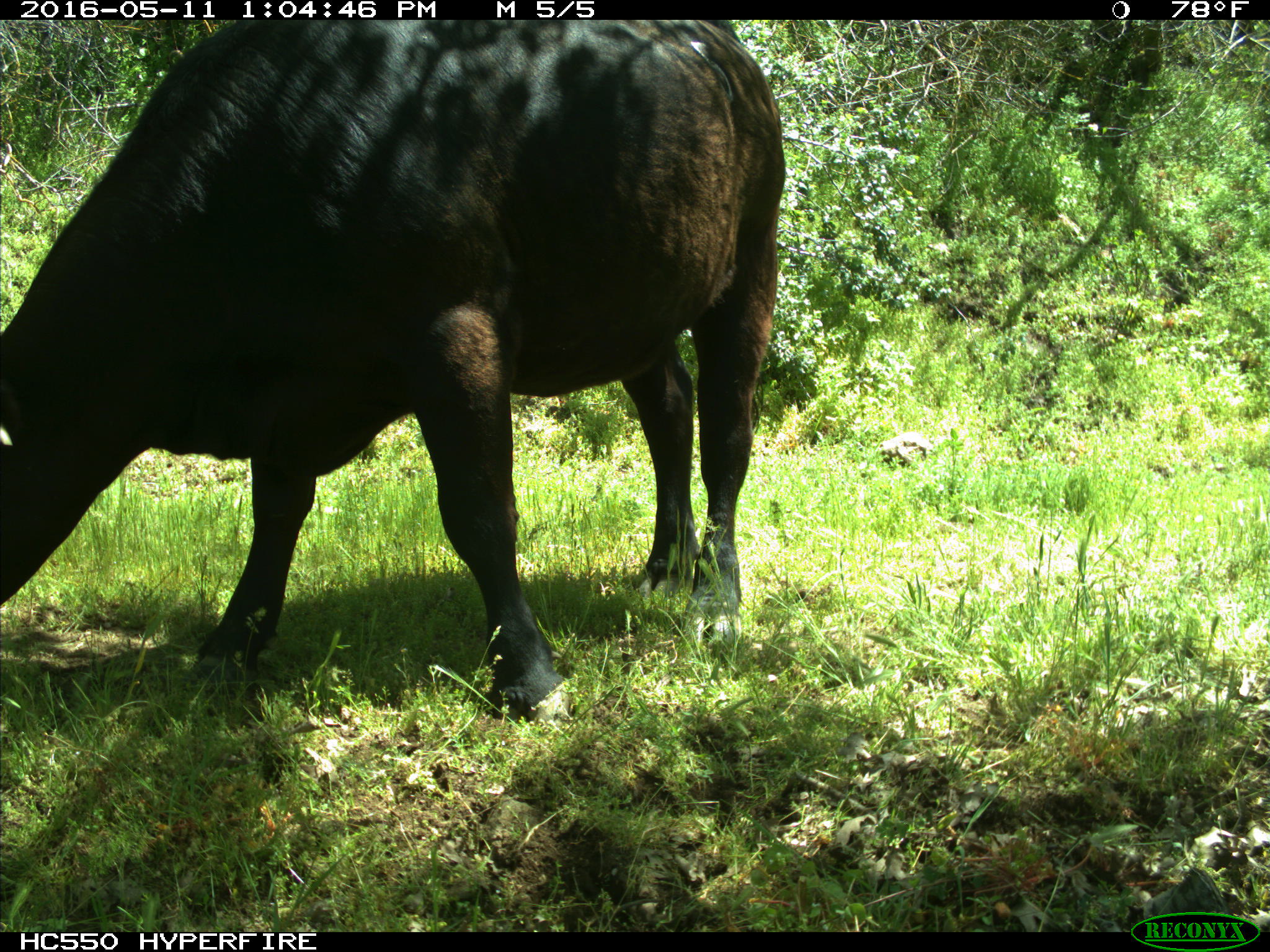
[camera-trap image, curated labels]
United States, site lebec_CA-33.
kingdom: Animalia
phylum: Chordata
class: Mammalia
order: Artiodactyla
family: Bovidae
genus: Bos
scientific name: Bos taurus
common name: domestic cow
Bos taurus (domestic cow).